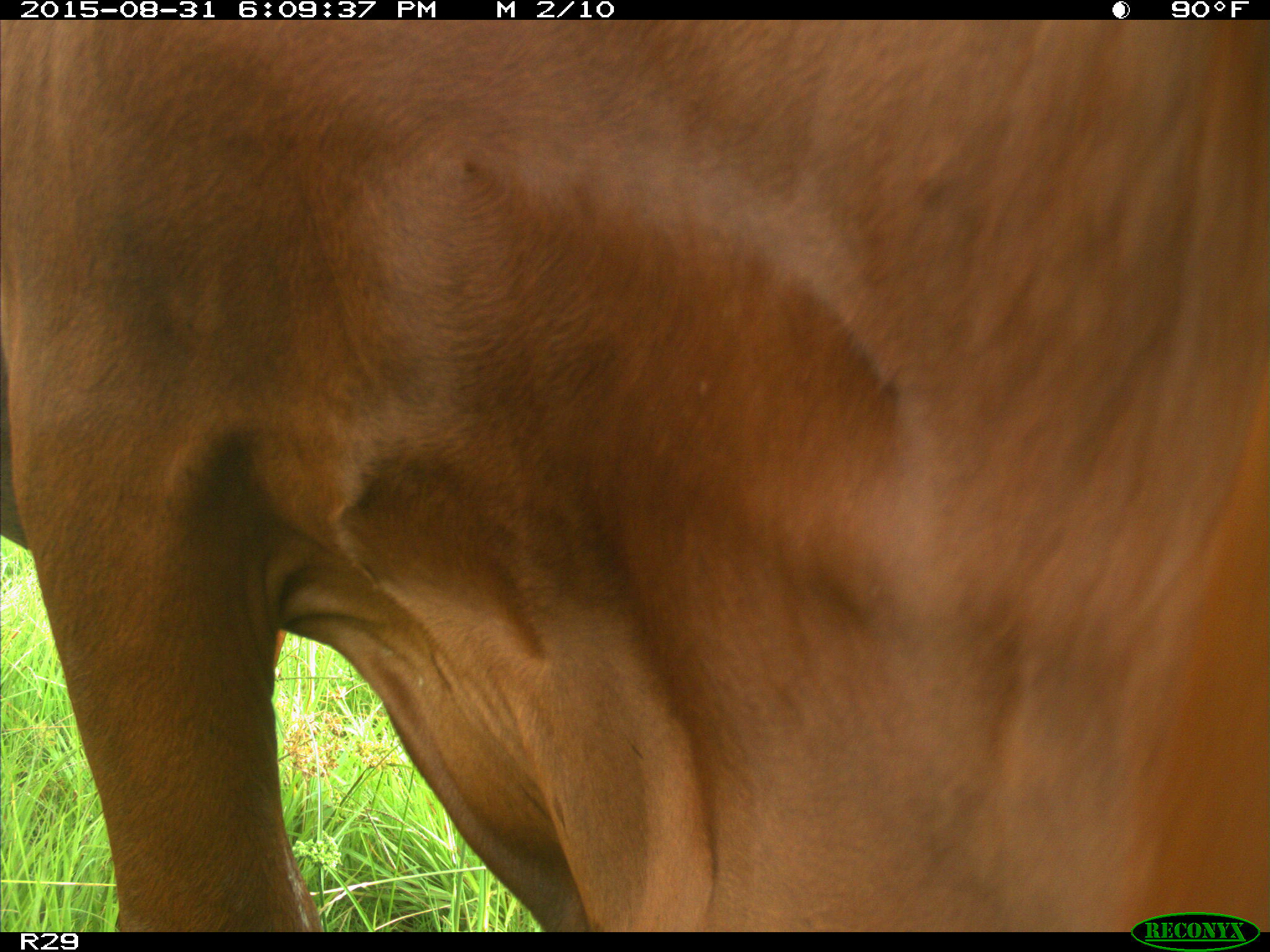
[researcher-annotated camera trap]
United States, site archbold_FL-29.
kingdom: Animalia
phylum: Chordata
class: Mammalia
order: Artiodactyla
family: Bovidae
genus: Bos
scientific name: Bos taurus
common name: domestic cow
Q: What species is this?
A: Bos taurus (domestic cow).